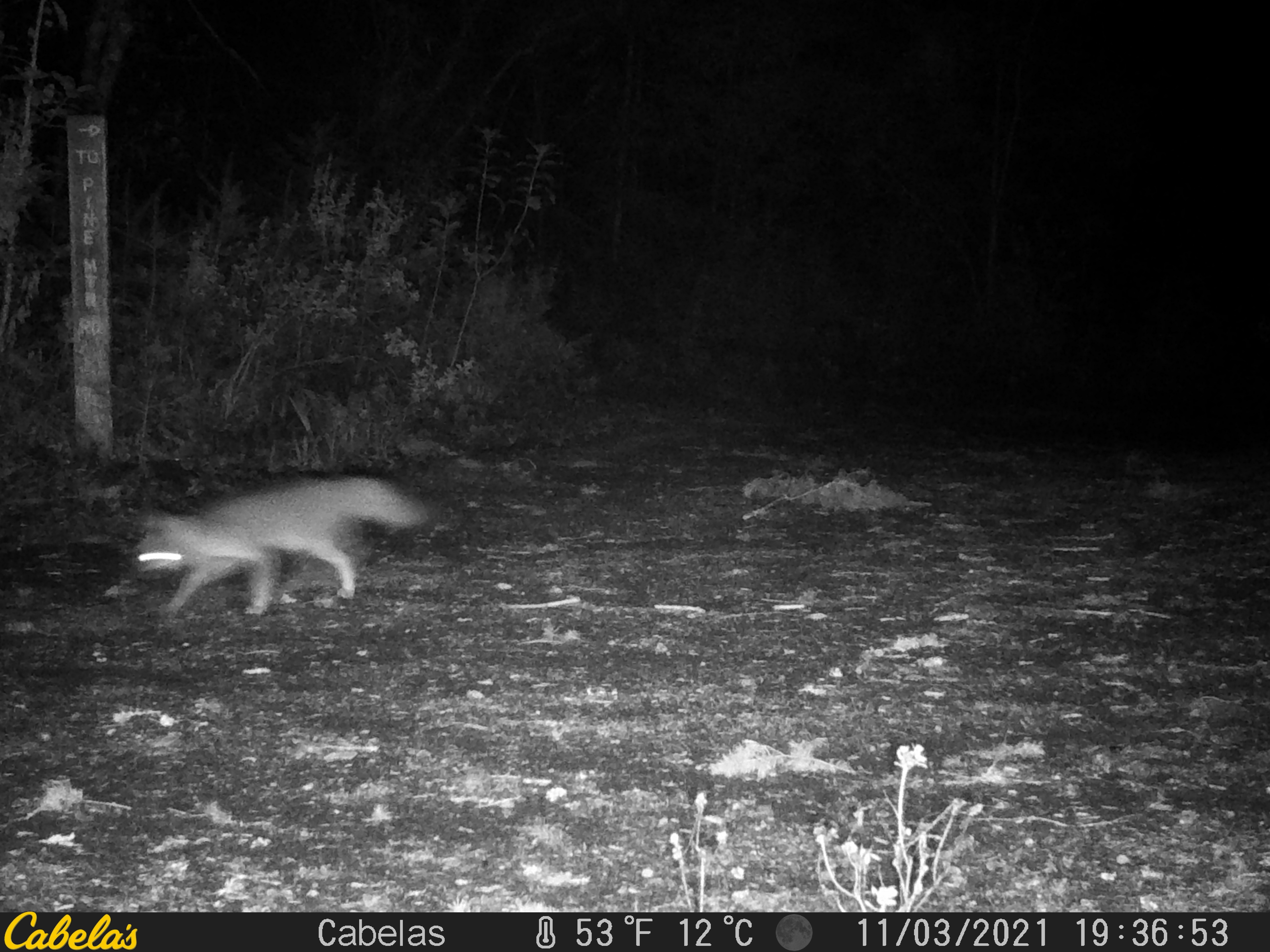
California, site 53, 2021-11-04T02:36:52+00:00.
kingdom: Animalia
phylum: Chordata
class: Mammalia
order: Carnivora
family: Canidae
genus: Urocyon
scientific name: Urocyon cinereoargenteus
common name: gray fox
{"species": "gray fox (Urocyon cinereoargenteus)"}